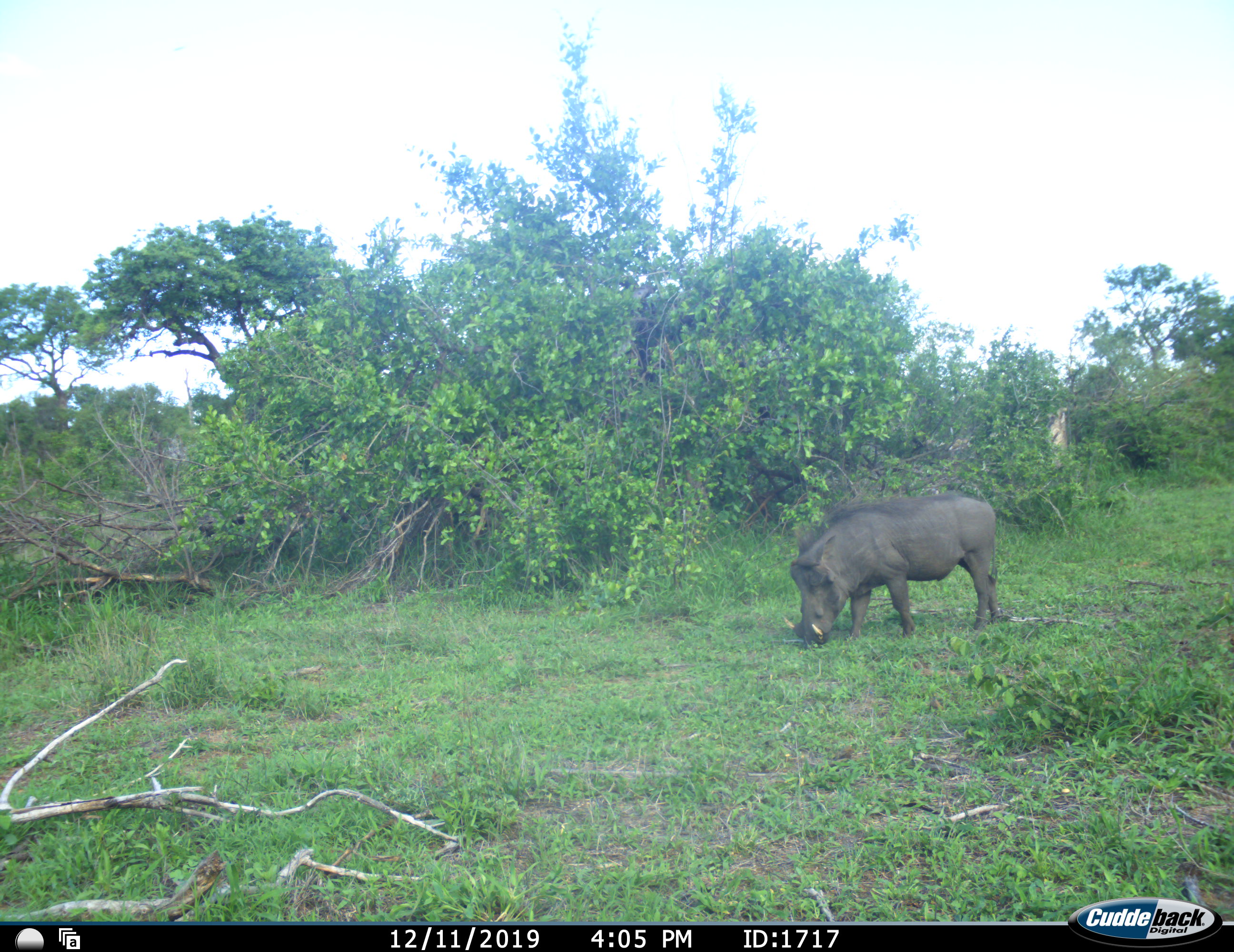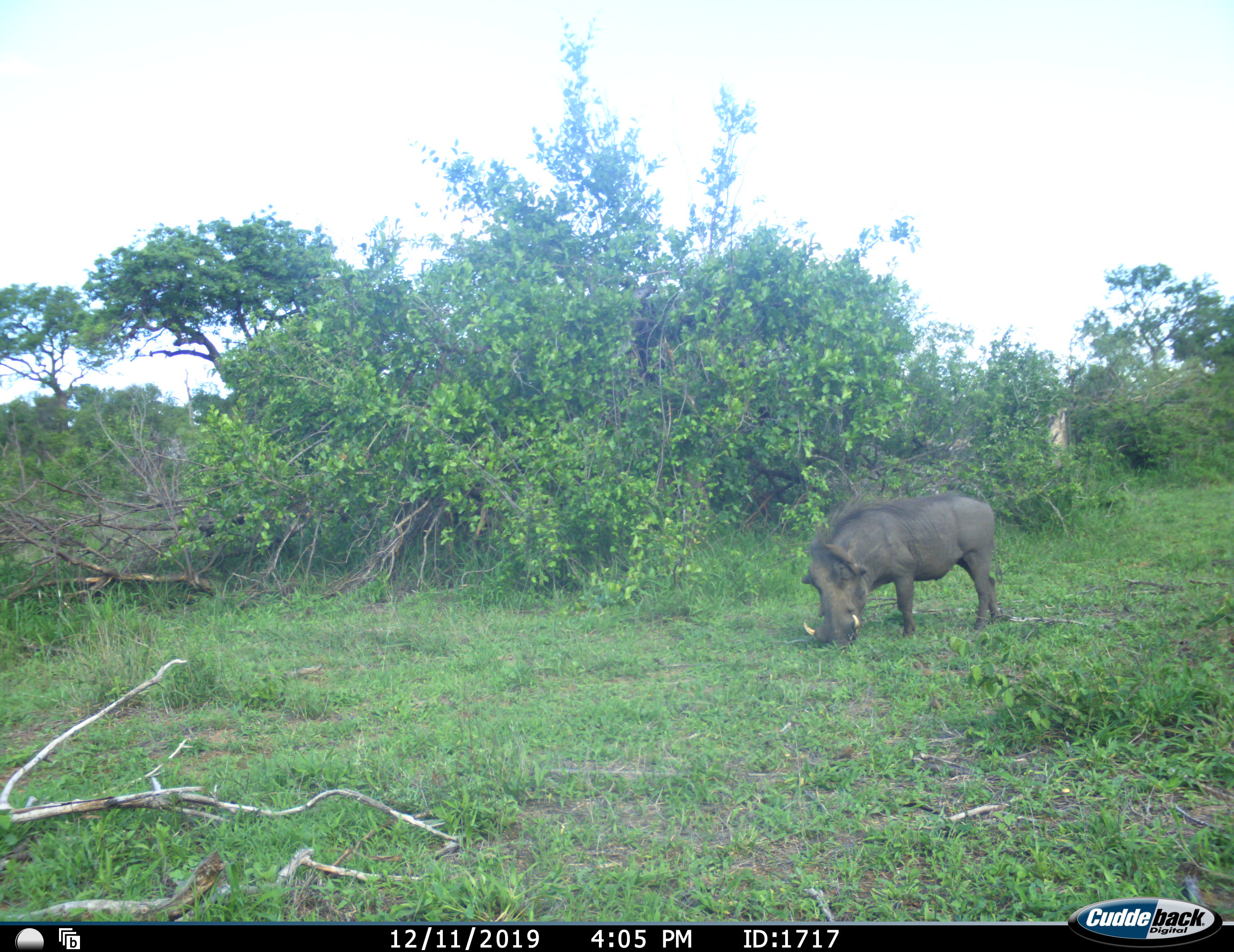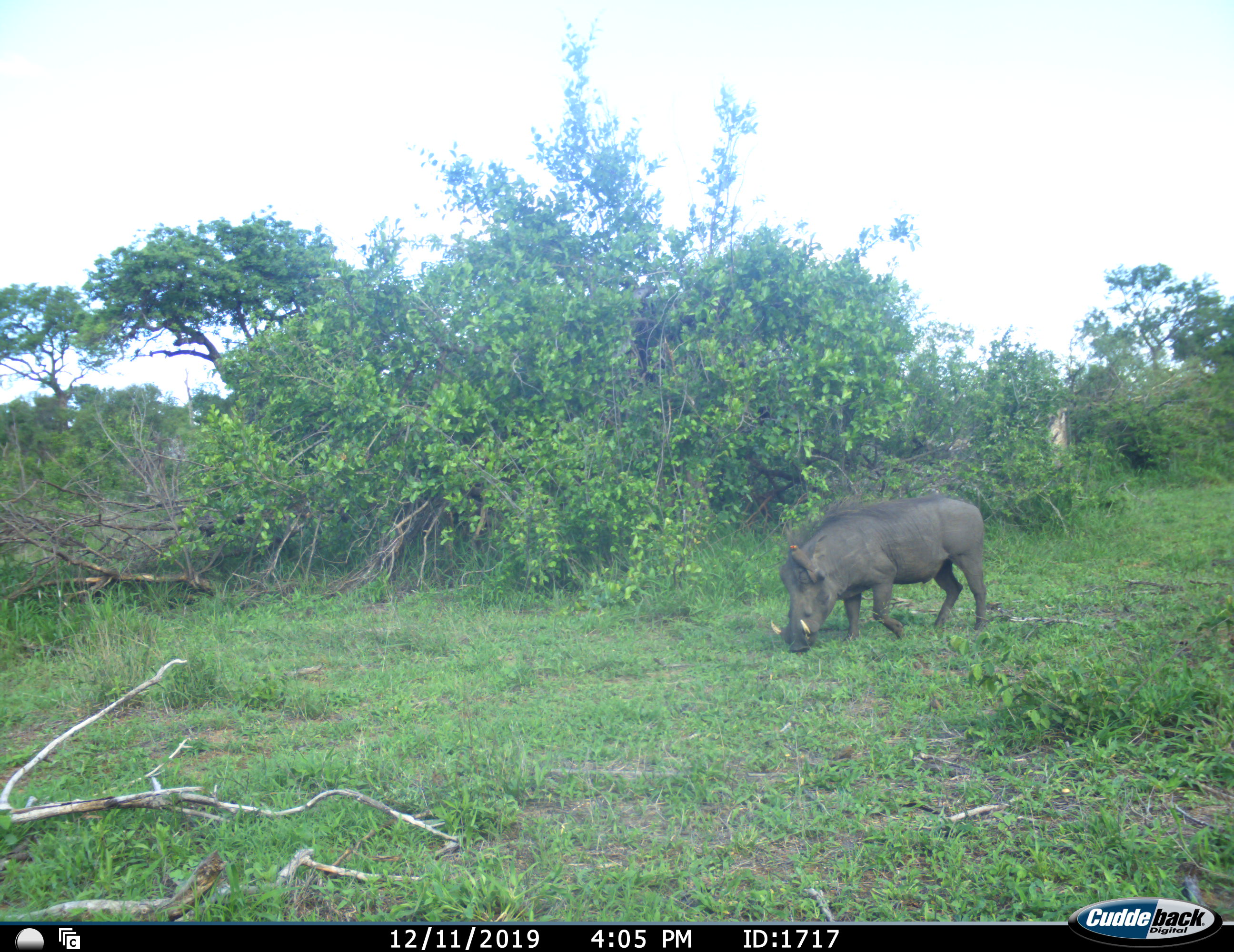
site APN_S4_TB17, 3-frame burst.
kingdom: Animalia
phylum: Chordata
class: Mammalia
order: Artiodactyla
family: Suidae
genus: Phacochoerus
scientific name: Phacochoerus africanus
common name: warthog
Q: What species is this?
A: Warthog (Phacochoerus africanus).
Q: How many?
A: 1.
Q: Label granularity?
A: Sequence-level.